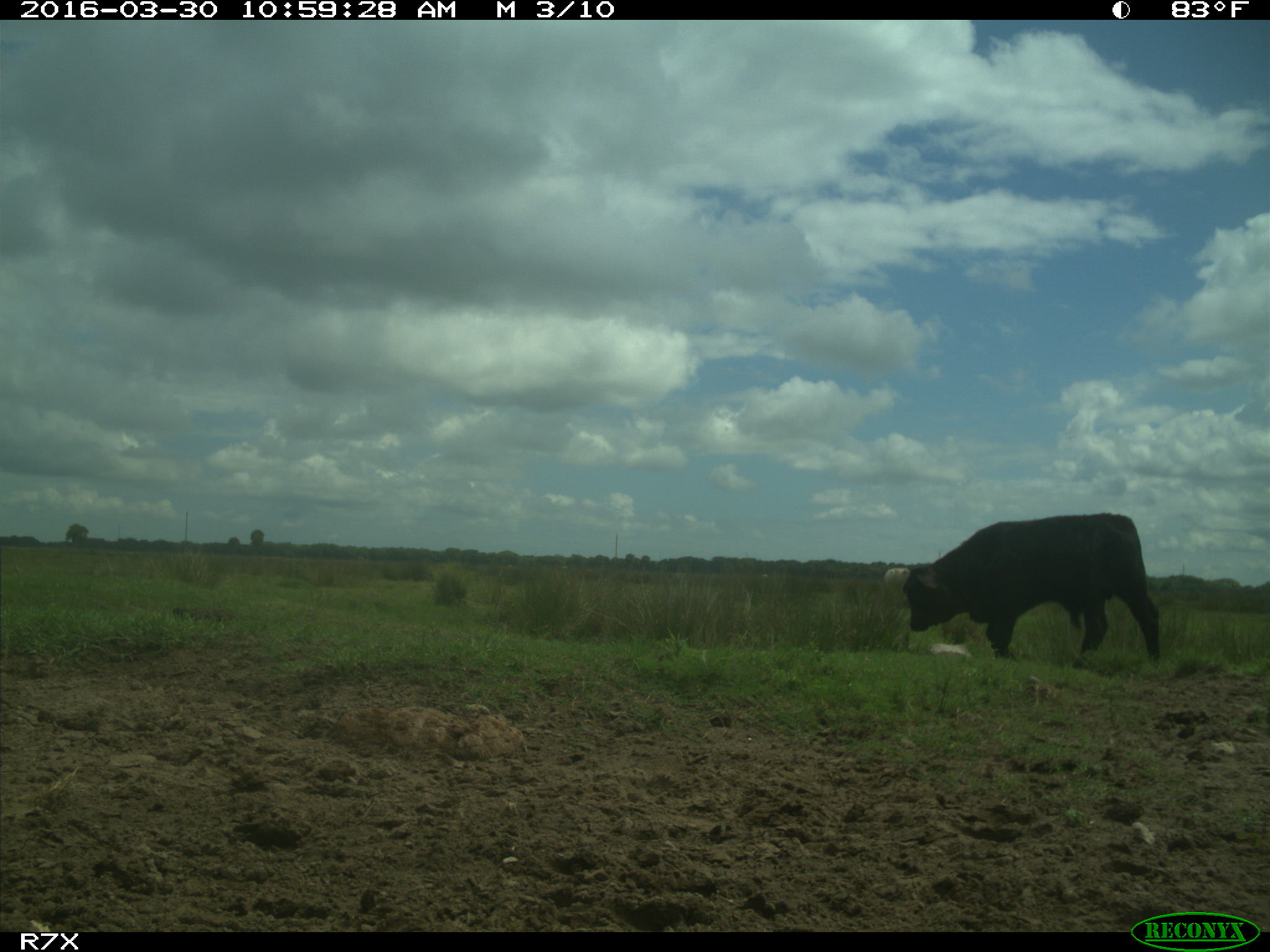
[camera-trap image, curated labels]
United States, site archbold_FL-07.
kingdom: Animalia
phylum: Chordata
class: Mammalia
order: Artiodactyla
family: Bovidae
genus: Bos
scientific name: Bos taurus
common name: domestic cow